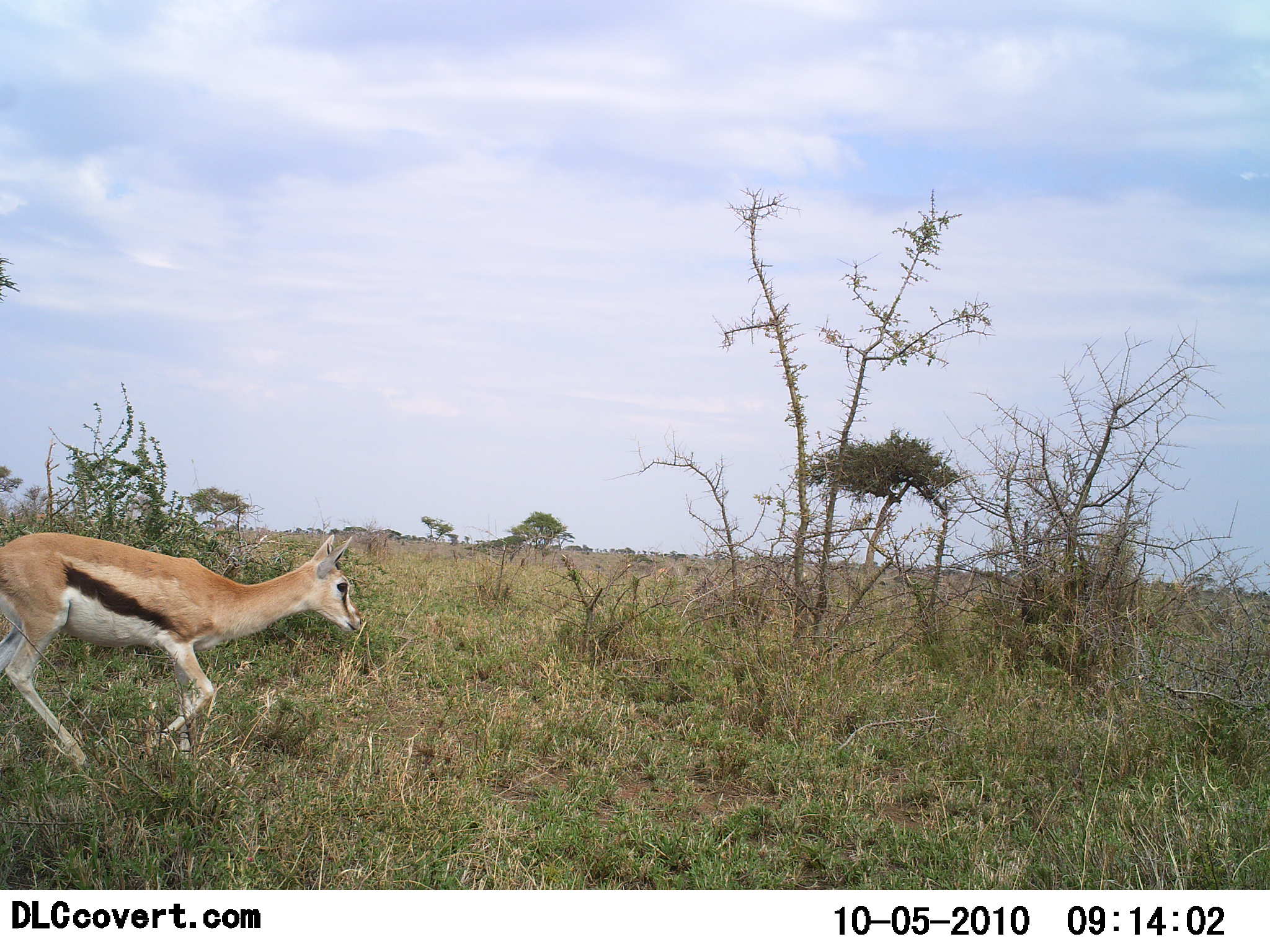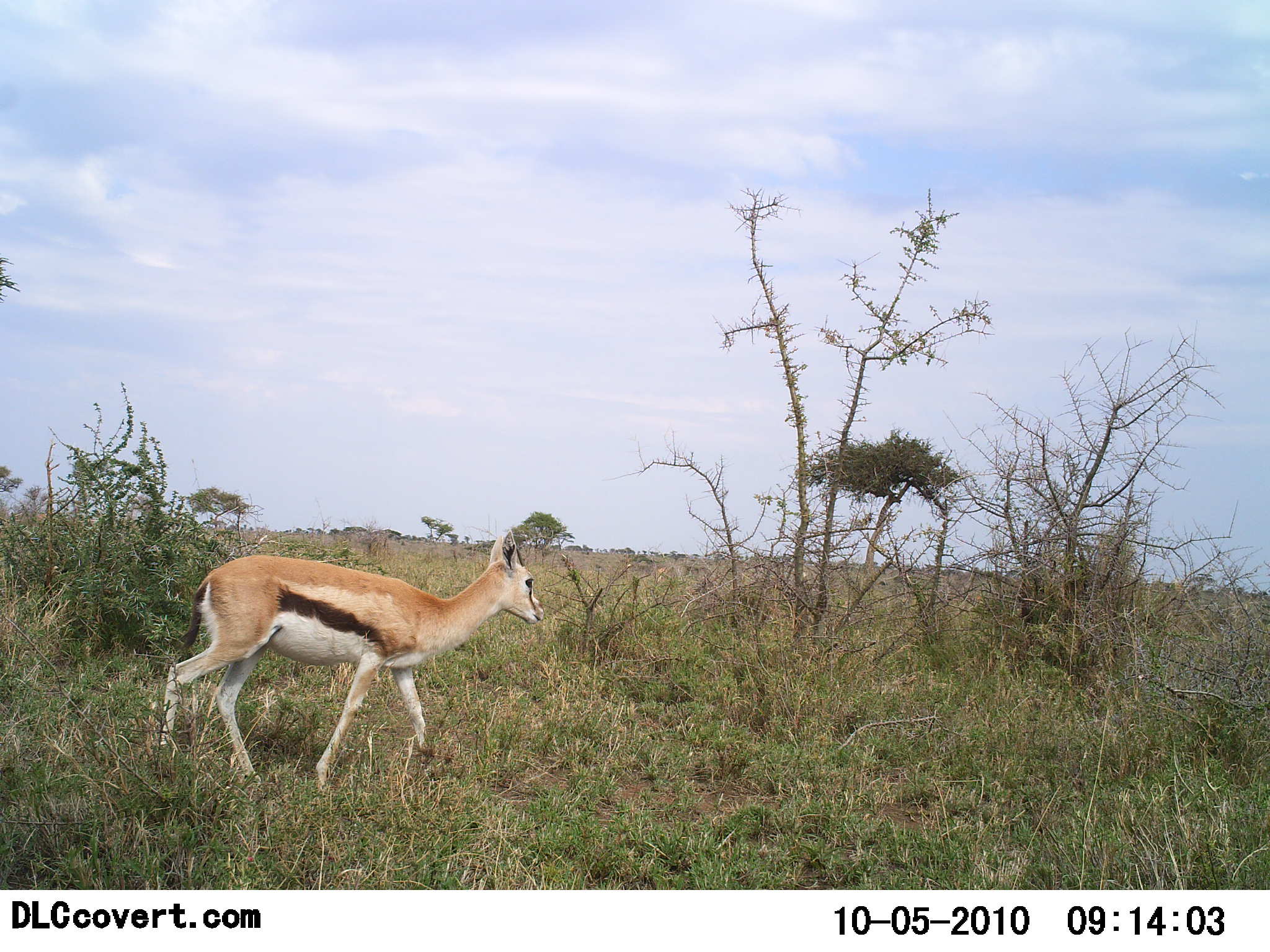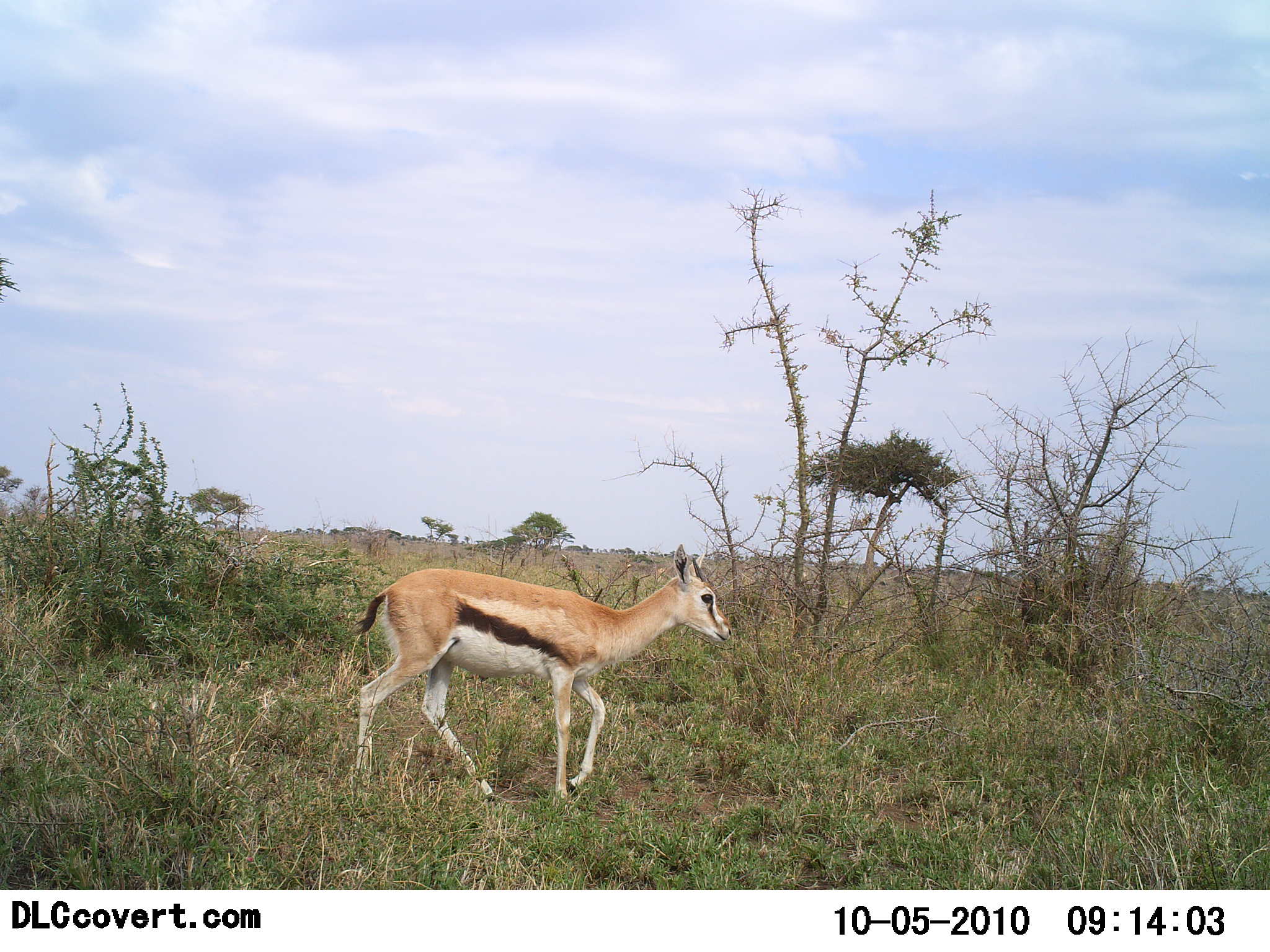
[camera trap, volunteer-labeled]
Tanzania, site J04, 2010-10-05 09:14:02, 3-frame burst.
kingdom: Animalia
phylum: Chordata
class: Mammalia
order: Artiodactyla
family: Bovidae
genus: Eudorcas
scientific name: Eudorcas thomsonii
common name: thomson's gazelle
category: gazellethomsons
Gazellethomsons (thomson's gazelle) (Eudorcas thomsonii), count 1. Behavior (volunteer vote fractions): standing 7%, resting 0%, moving 100%, interacting 0%. Young present (vote fraction): 0%. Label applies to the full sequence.